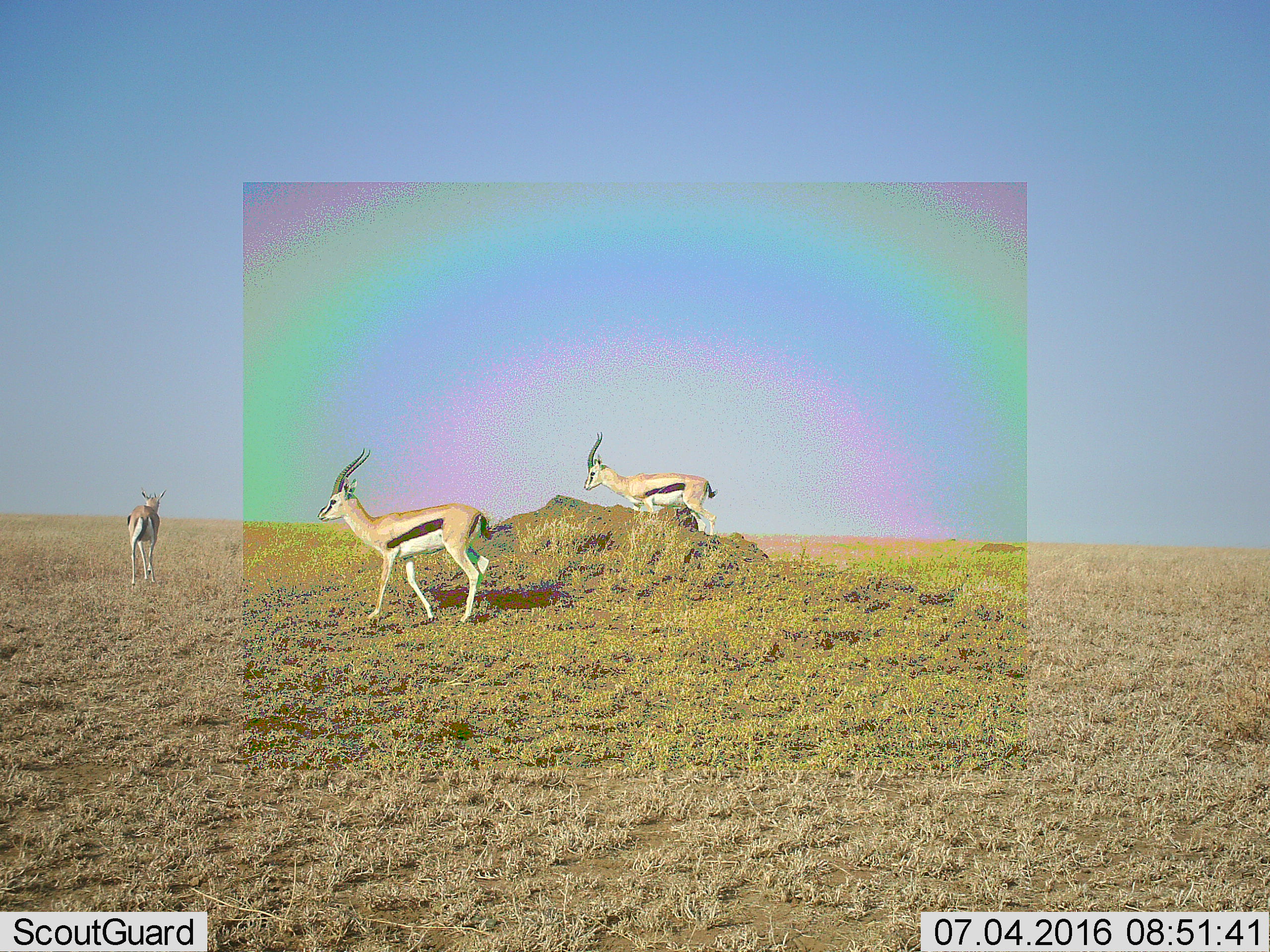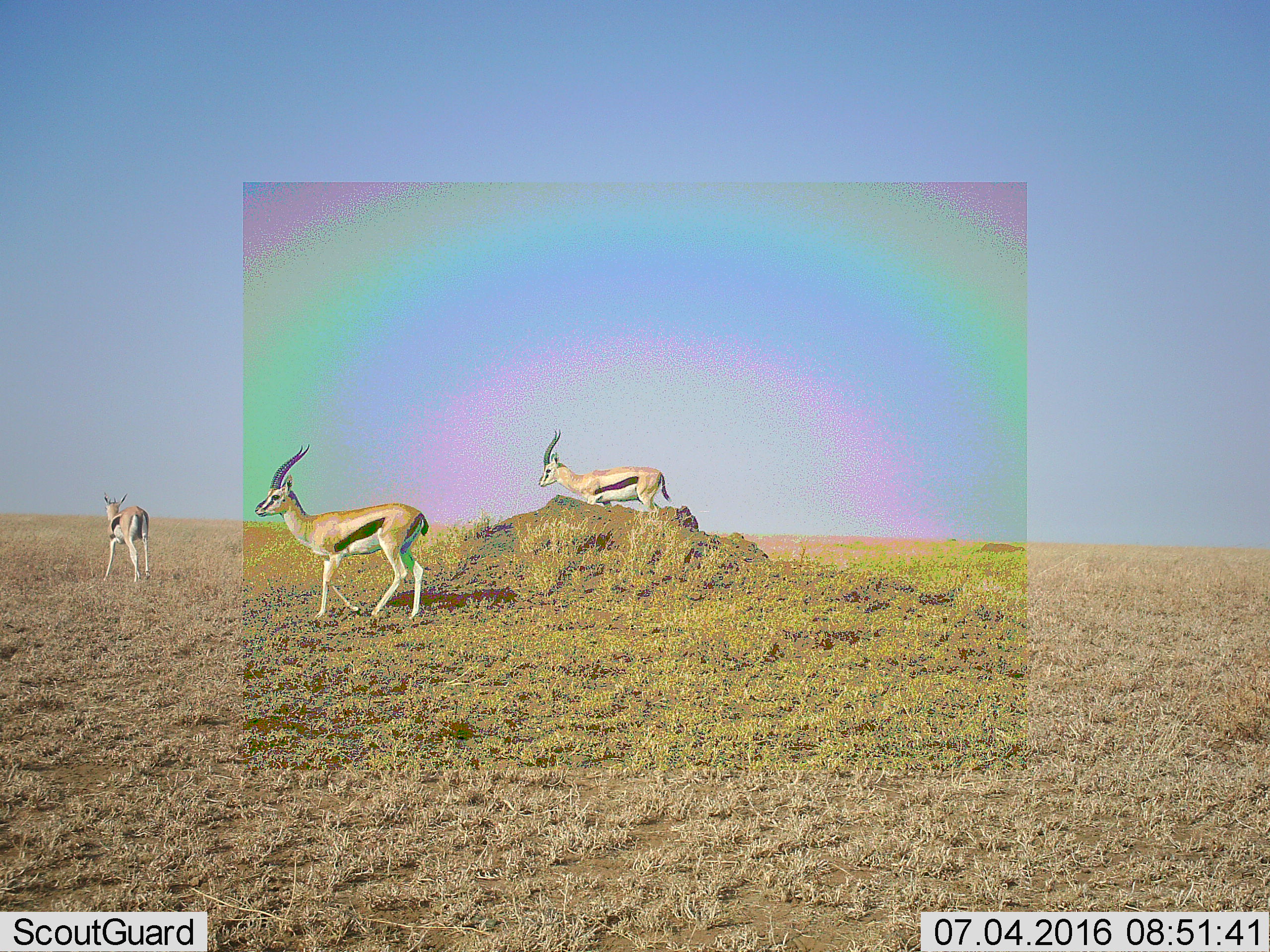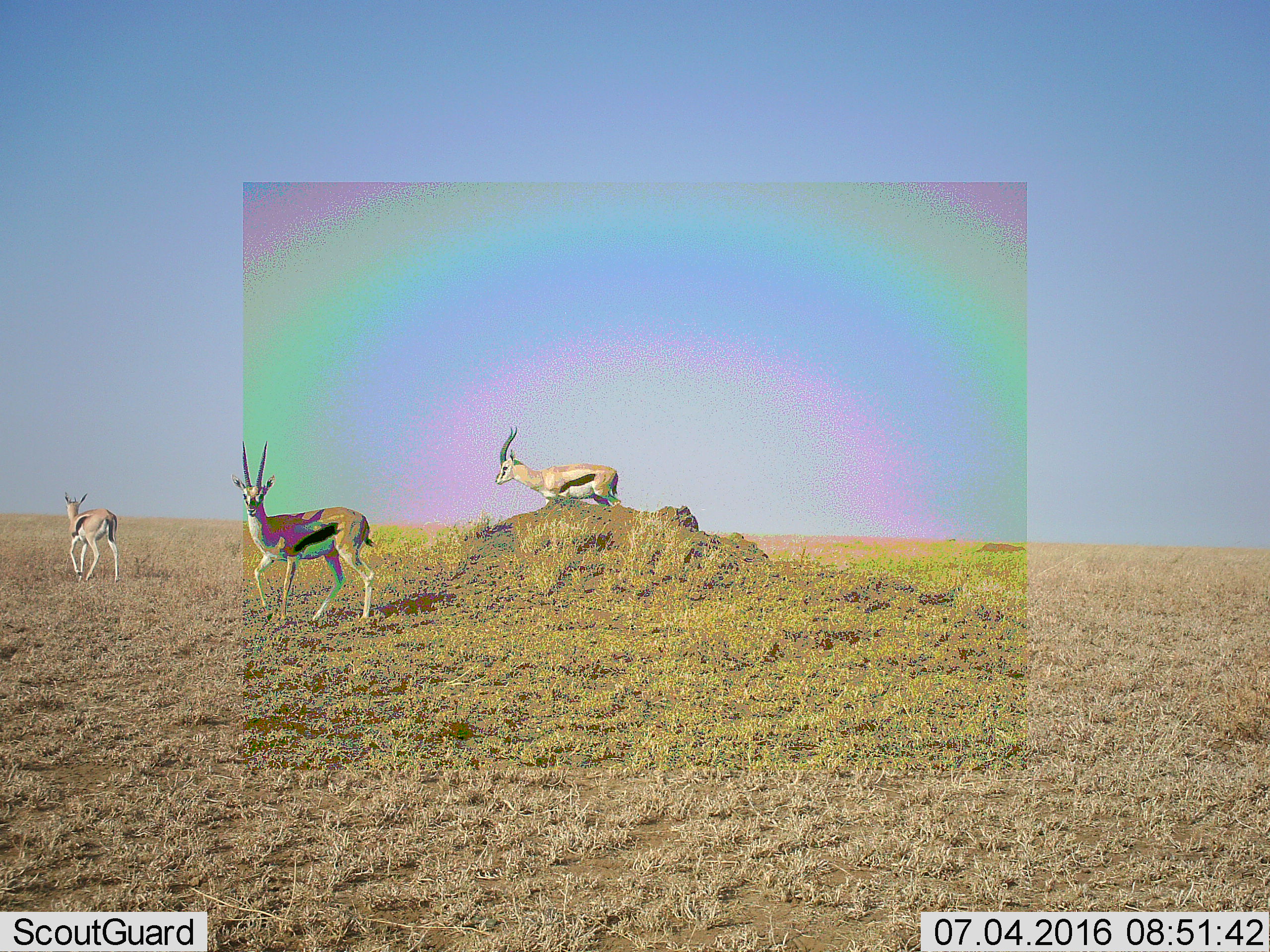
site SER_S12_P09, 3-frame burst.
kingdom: Animalia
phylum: Chordata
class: Mammalia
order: Artiodactyla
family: Bovidae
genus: Eudorcas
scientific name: Eudorcas thomsonii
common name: thomson's gazelle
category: gazellethomsons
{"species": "gazellethomsons (thomson's gazelle) (Eudorcas thomsonii)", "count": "3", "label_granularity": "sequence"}